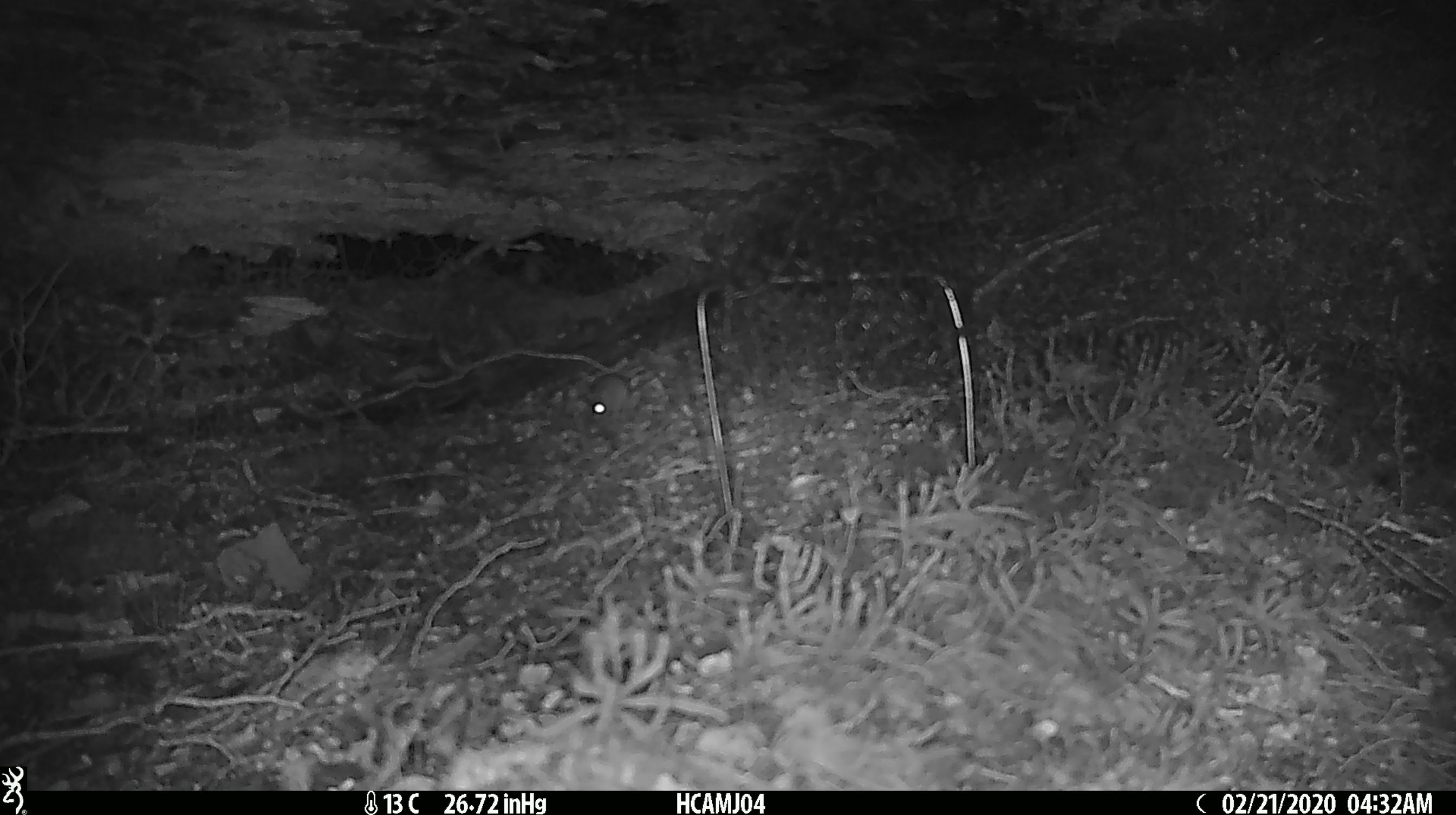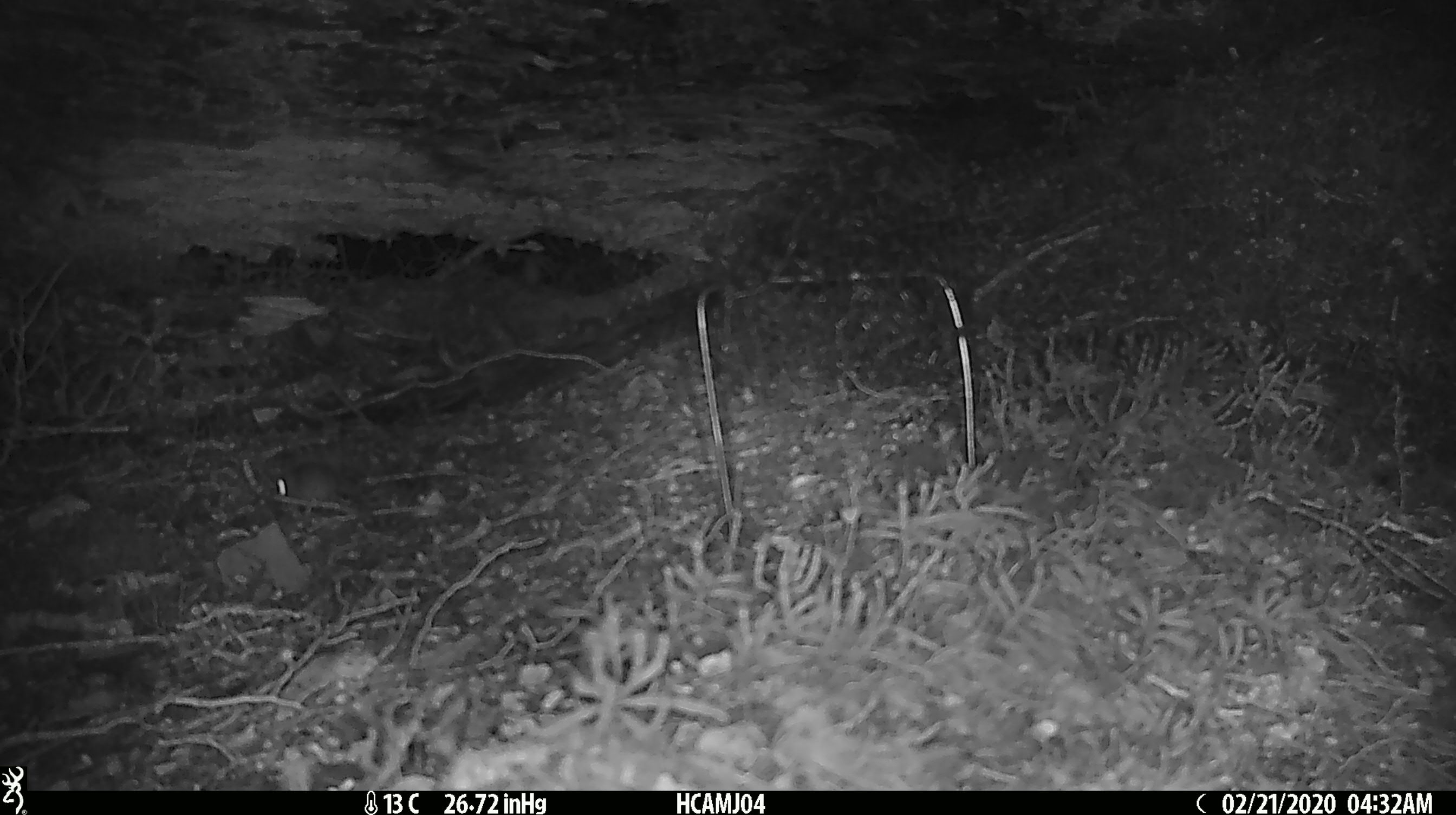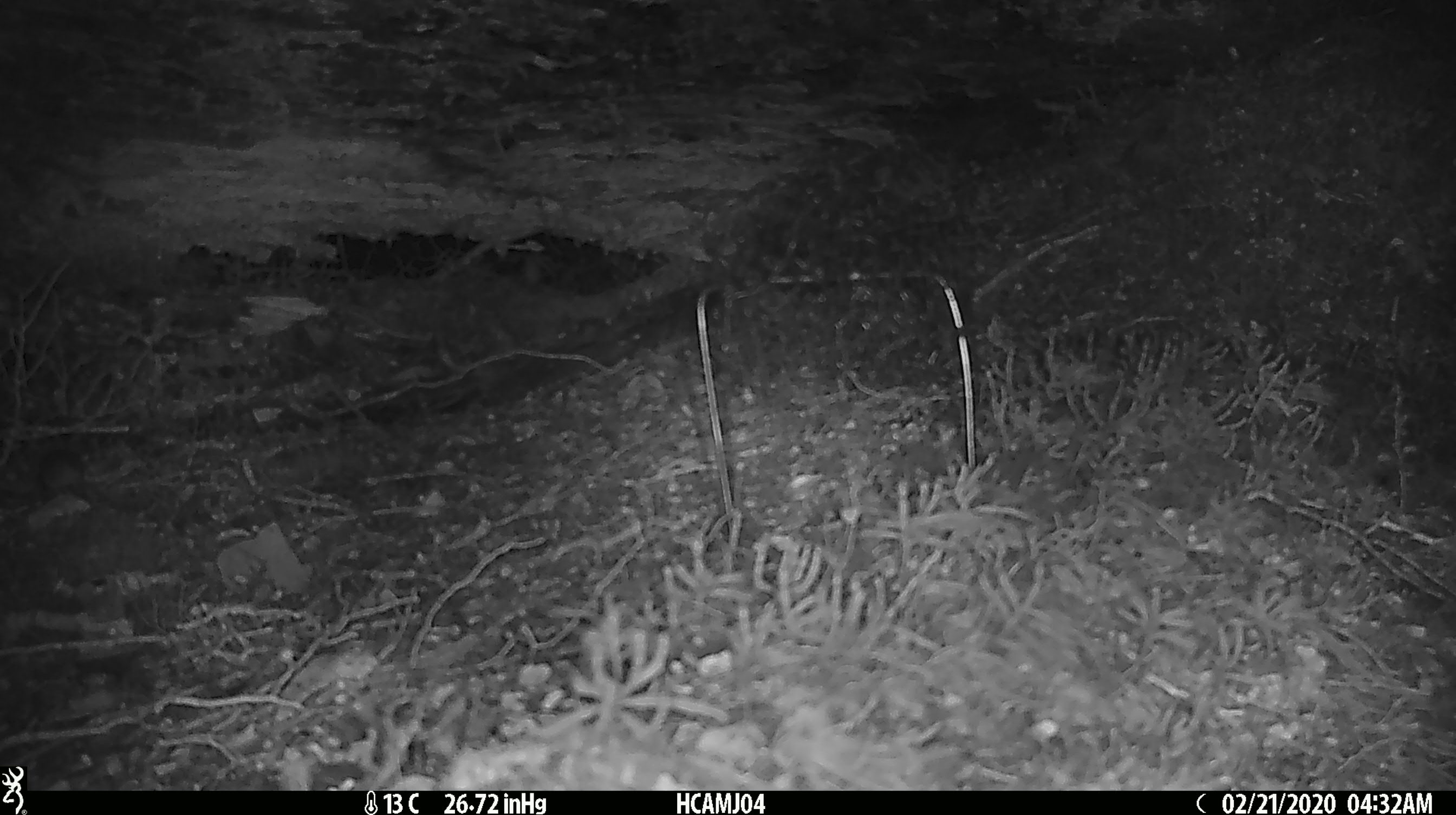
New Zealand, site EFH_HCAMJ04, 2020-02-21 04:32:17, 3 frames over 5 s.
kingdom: Animalia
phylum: Chordata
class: Mammalia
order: Rodentia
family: Muridae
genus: Mus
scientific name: Mus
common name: mouse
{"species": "mouse (Mus)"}